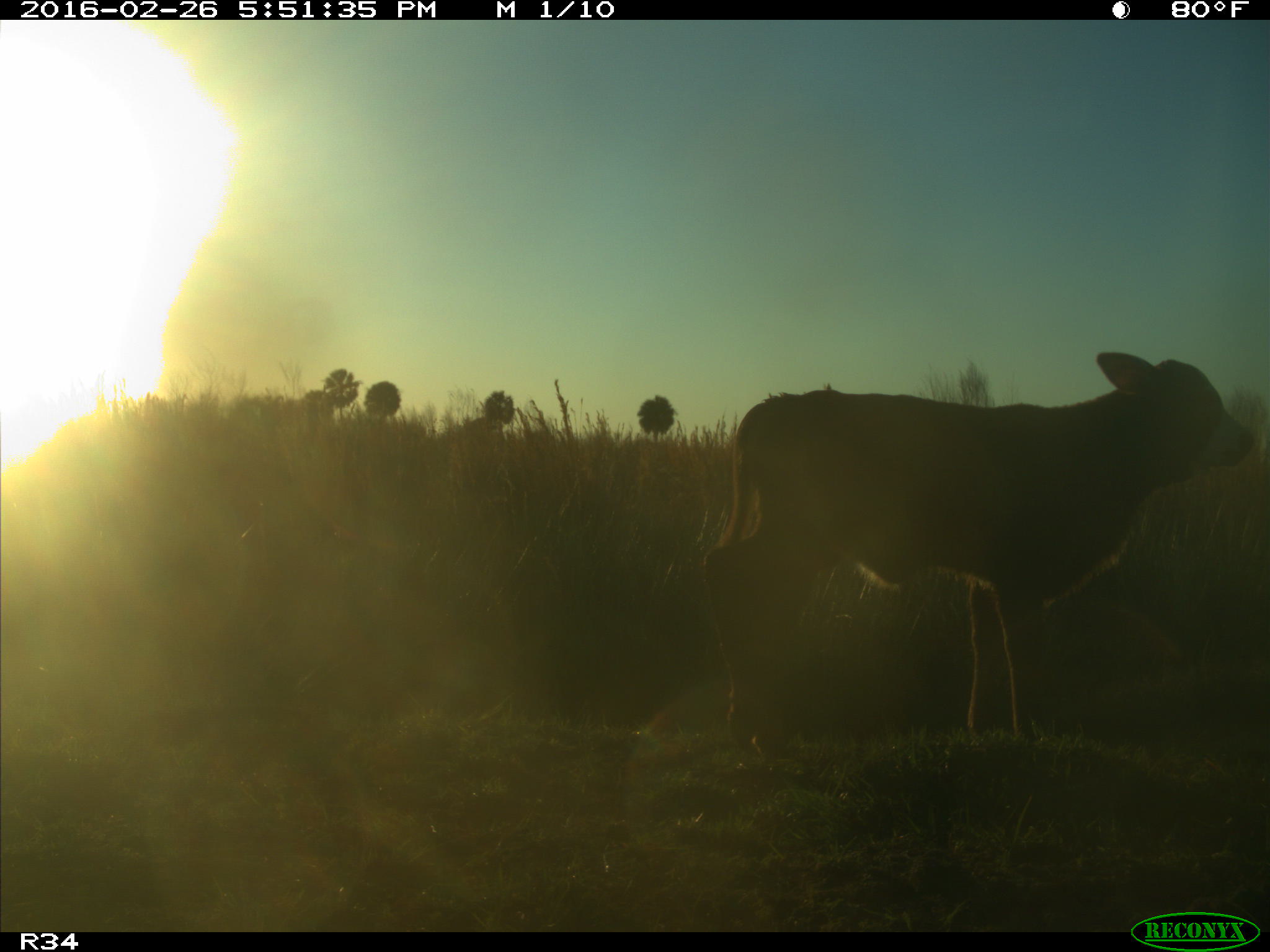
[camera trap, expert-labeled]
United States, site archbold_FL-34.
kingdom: Animalia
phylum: Chordata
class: Mammalia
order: Artiodactyla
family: Bovidae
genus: Bos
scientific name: Bos taurus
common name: domestic cow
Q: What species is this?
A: Bos taurus (domestic cow).